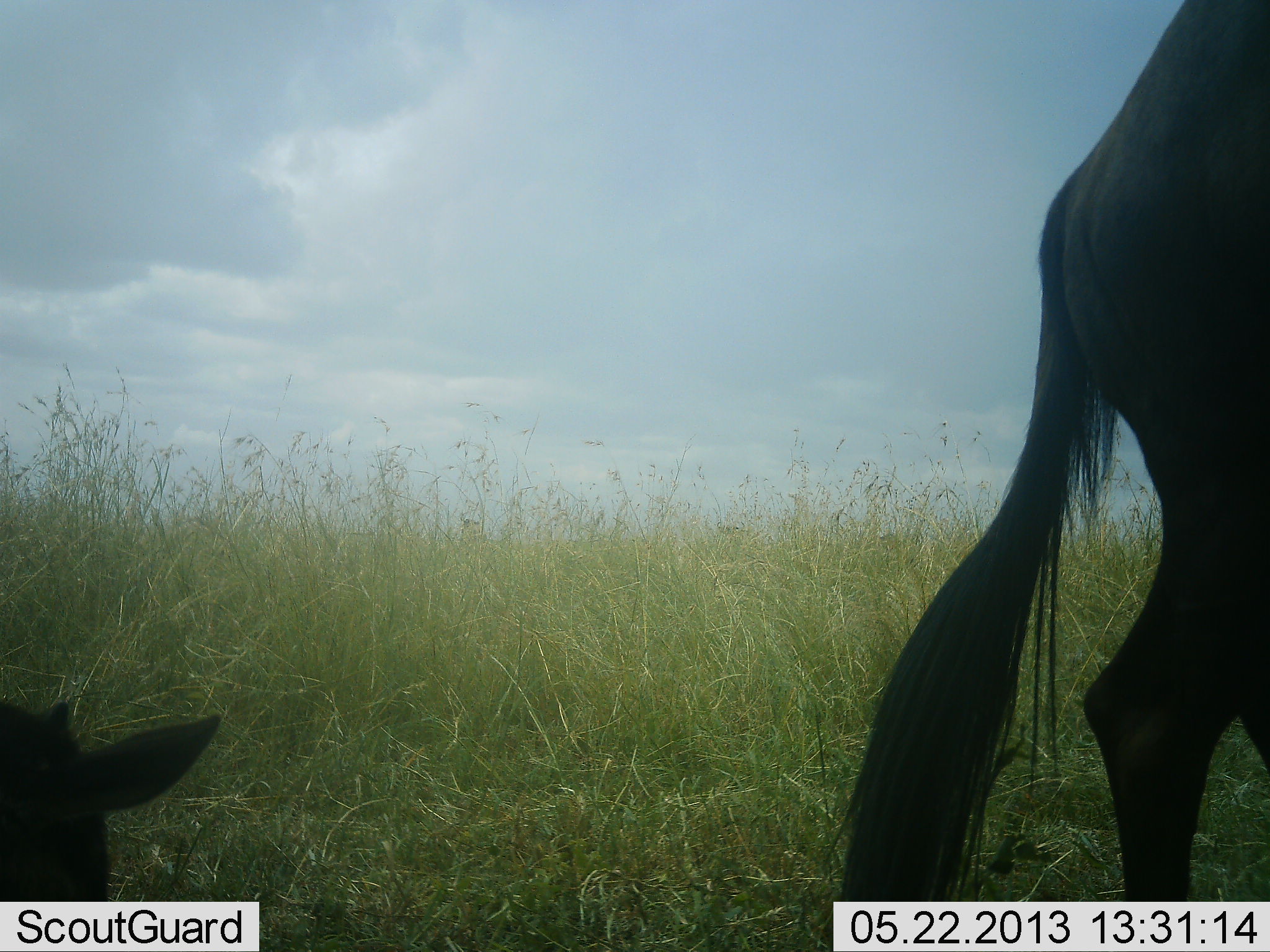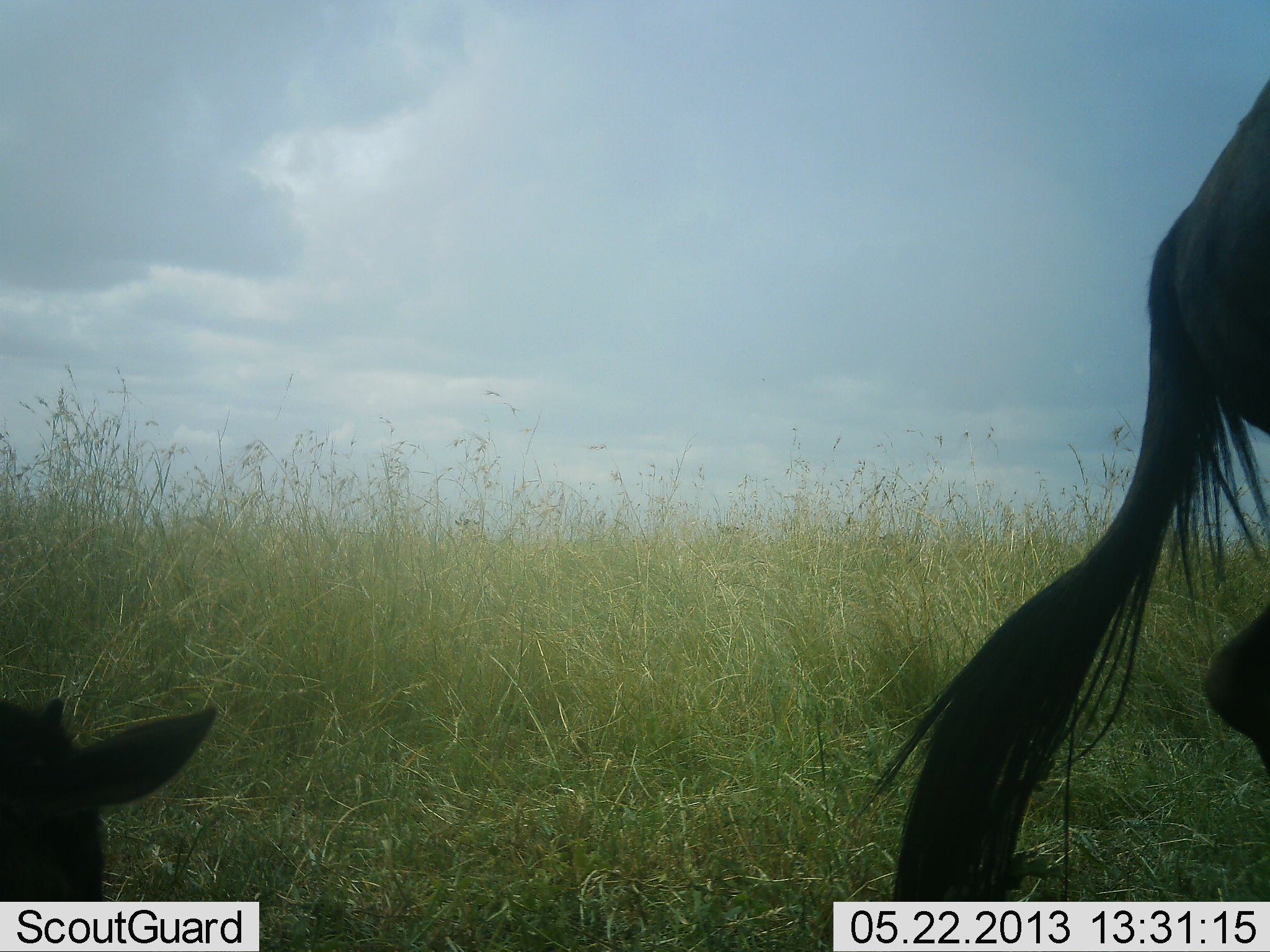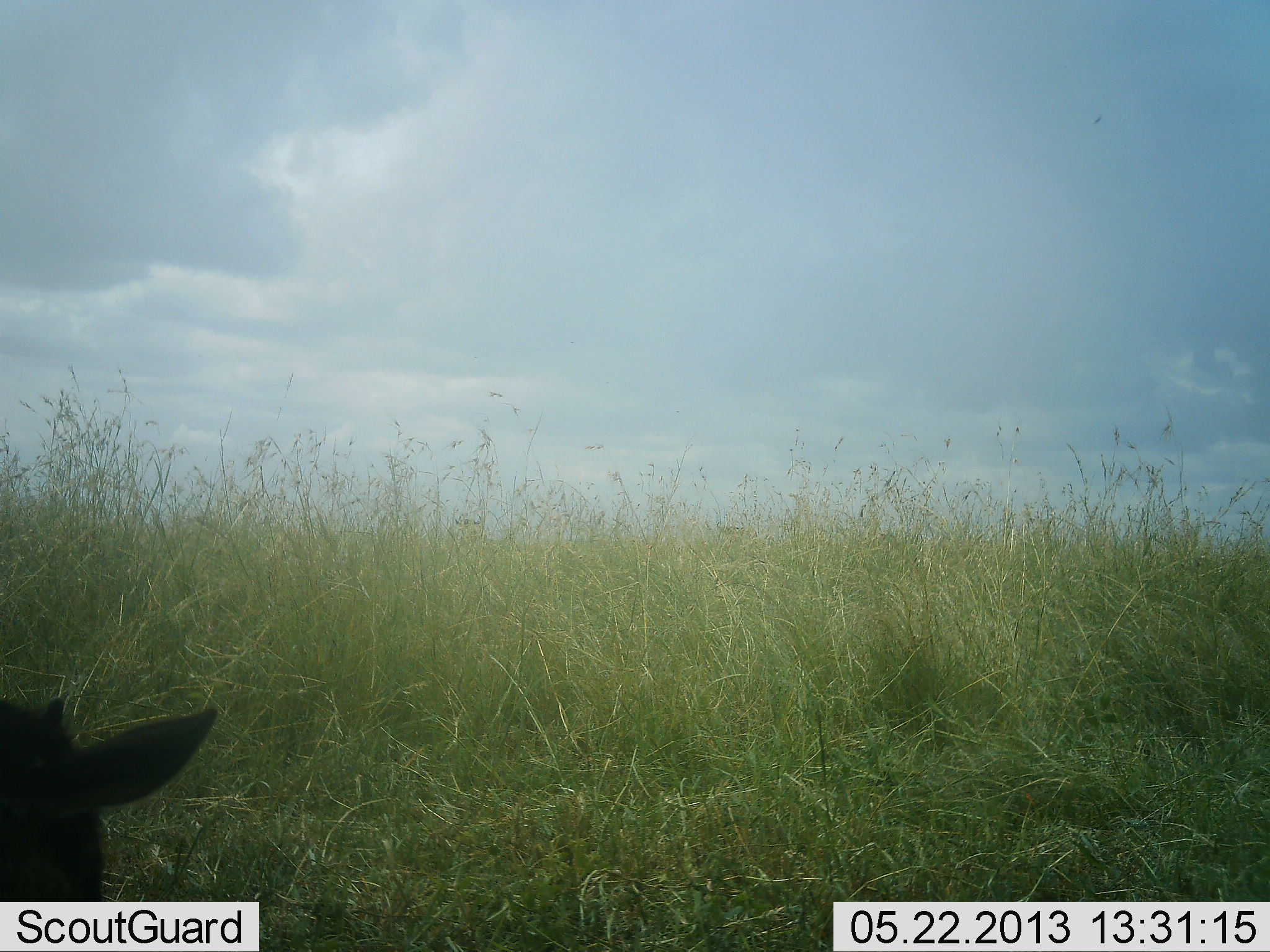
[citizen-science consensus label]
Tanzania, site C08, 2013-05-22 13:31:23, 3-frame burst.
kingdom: Animalia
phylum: Chordata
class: Mammalia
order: Artiodactyla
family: Bovidae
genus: Connochaetes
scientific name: Connochaetes taurinus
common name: blue wildebeest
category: wildebeest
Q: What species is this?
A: Wildebeest (blue wildebeest) (Connochaetes taurinus).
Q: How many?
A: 2.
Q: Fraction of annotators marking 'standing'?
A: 31%.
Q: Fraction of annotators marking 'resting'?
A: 73%.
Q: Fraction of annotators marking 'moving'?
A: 77%.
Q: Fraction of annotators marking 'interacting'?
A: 0%.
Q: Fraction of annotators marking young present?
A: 50%.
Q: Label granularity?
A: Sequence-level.